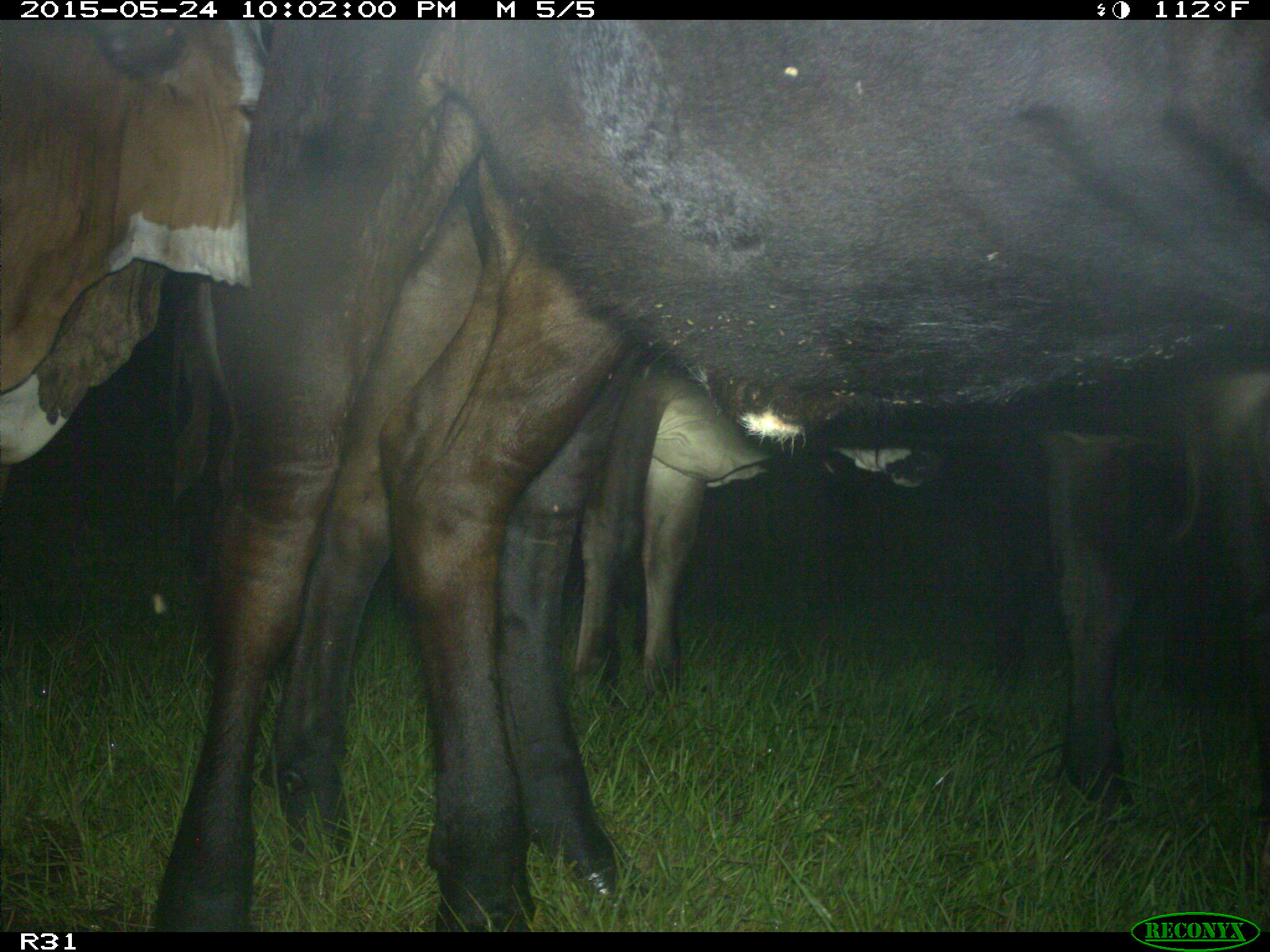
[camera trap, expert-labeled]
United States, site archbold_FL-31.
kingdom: Animalia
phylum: Chordata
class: Mammalia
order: Artiodactyla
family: Bovidae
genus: Bos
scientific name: Bos taurus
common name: domestic cow